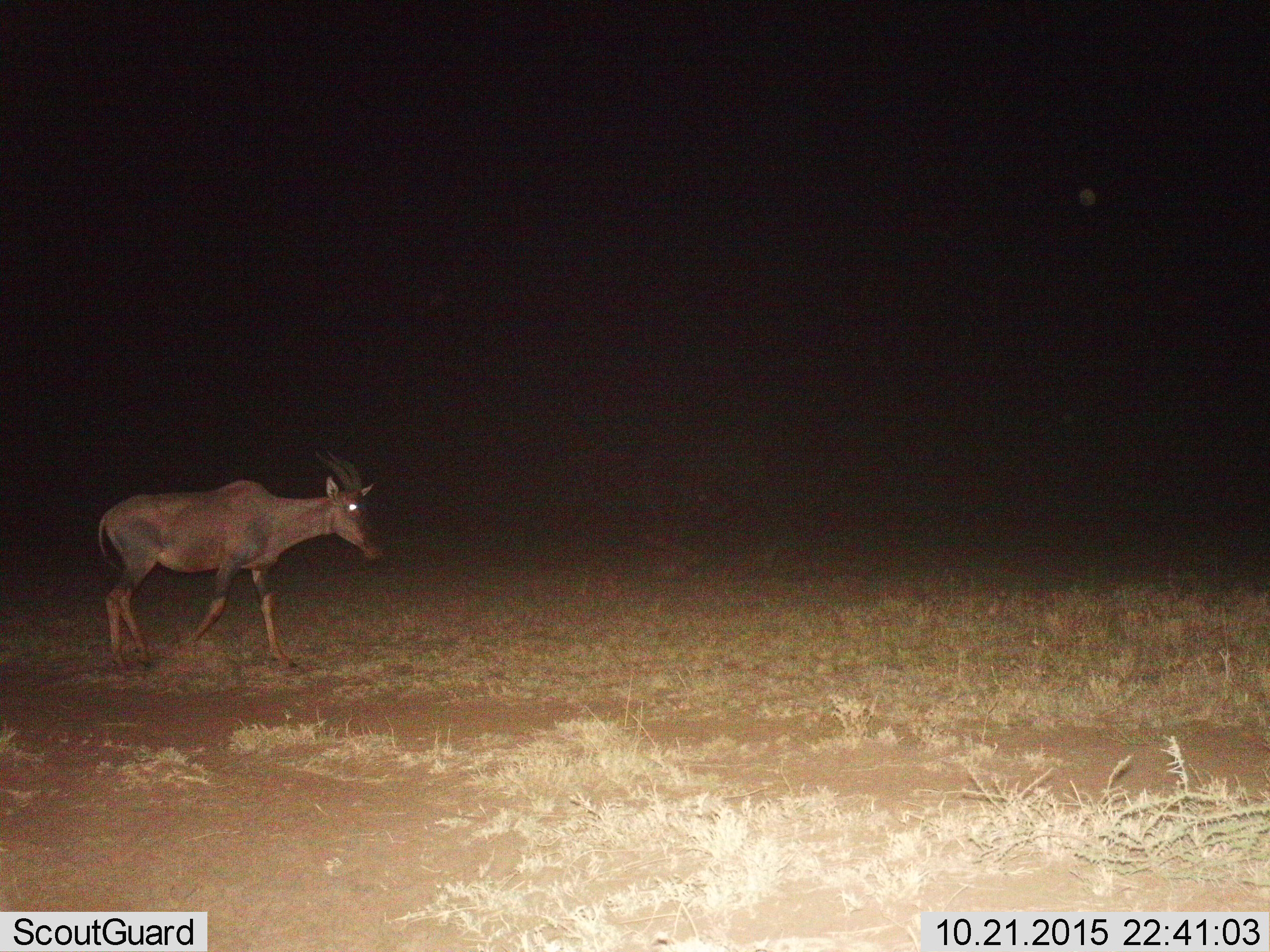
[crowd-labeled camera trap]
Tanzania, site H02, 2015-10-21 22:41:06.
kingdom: Animalia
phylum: Chordata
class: Mammalia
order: Artiodactyla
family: Bovidae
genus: Damaliscus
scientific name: Damaliscus lunatus jimela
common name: topi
Topi (Damaliscus lunatus jimela), count 1. Behavior (volunteer vote fractions): standing 0%, resting 0%, moving 100%, interacting 0%. Young present (vote fraction): 0%. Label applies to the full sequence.